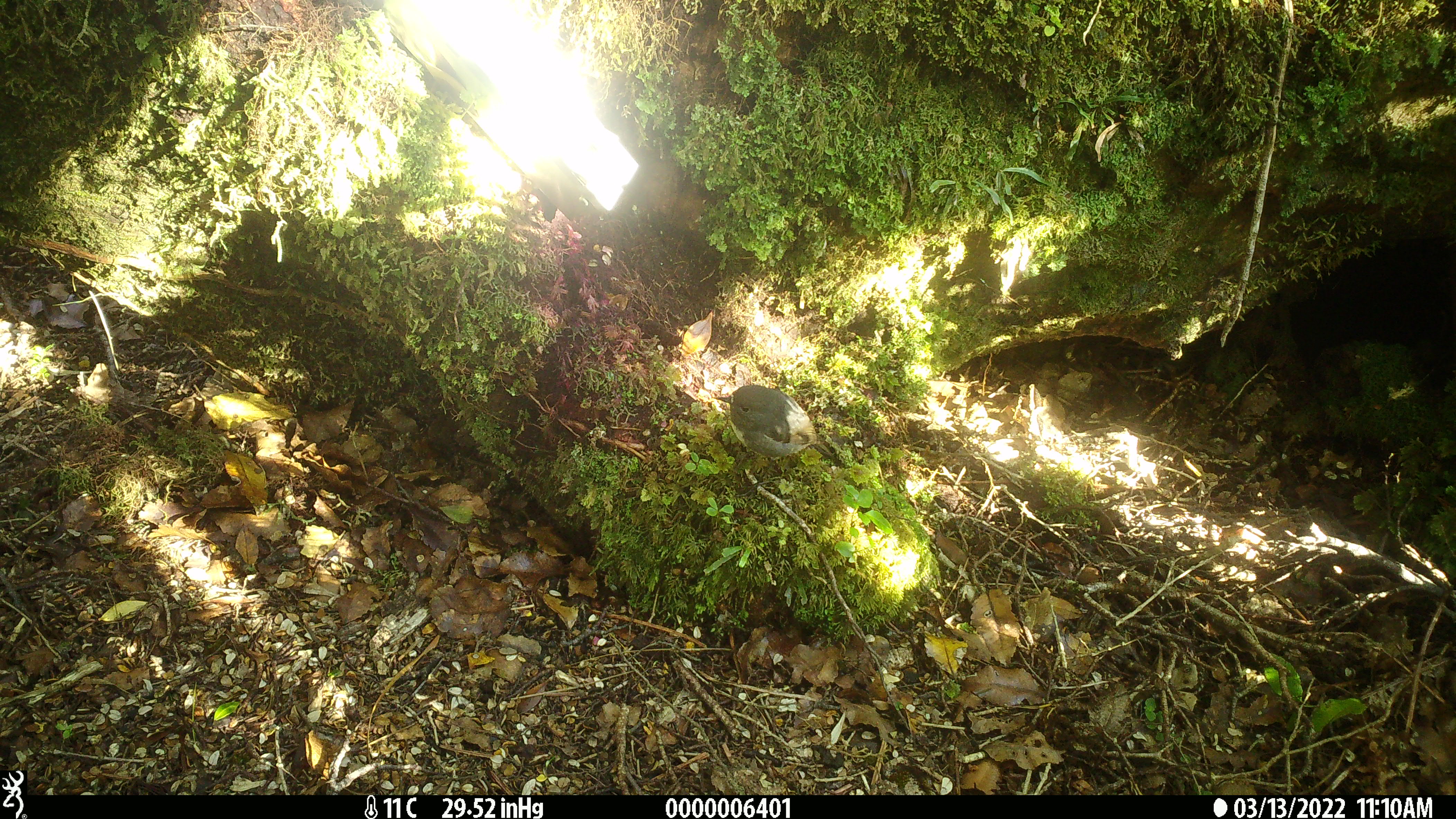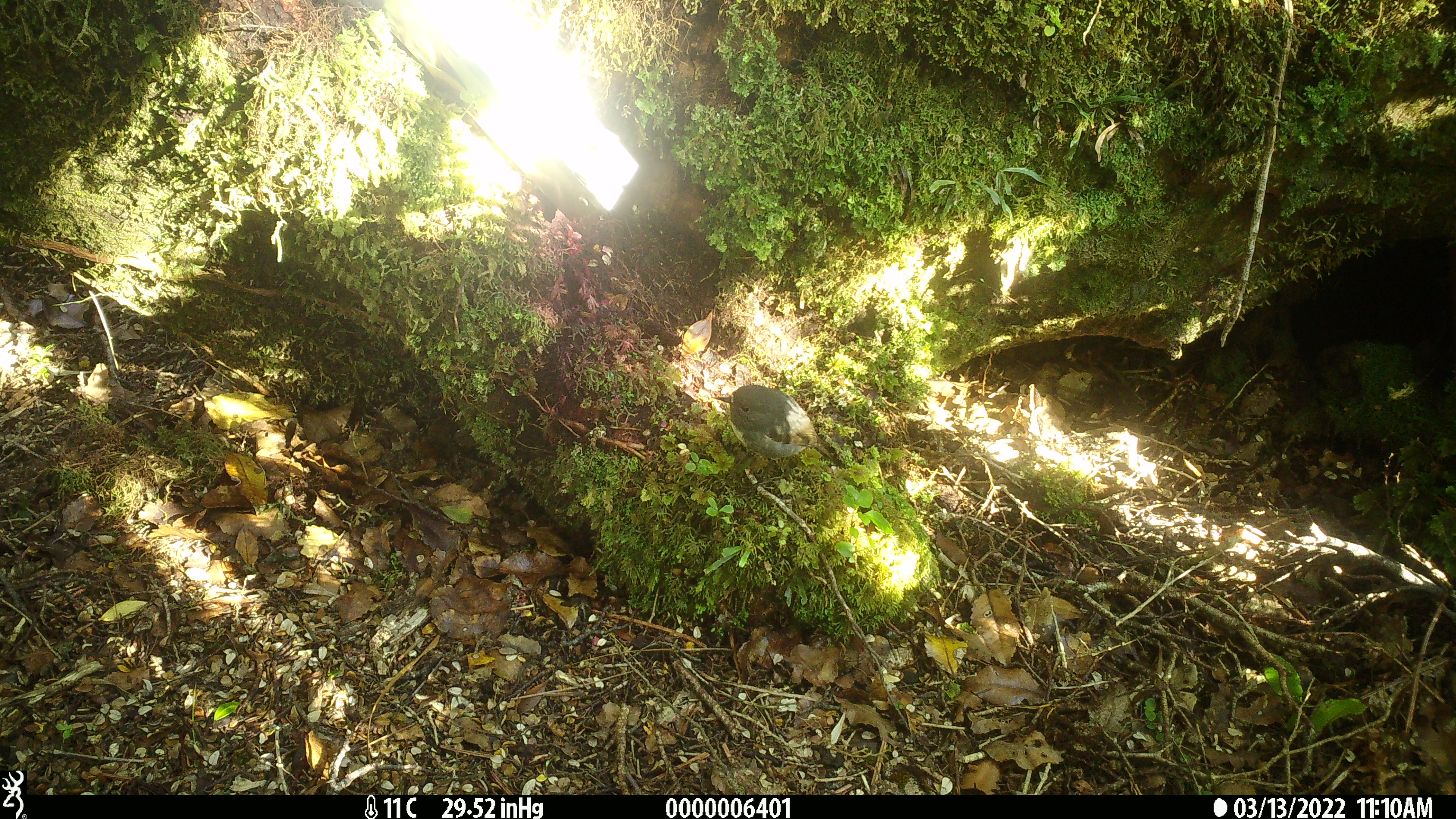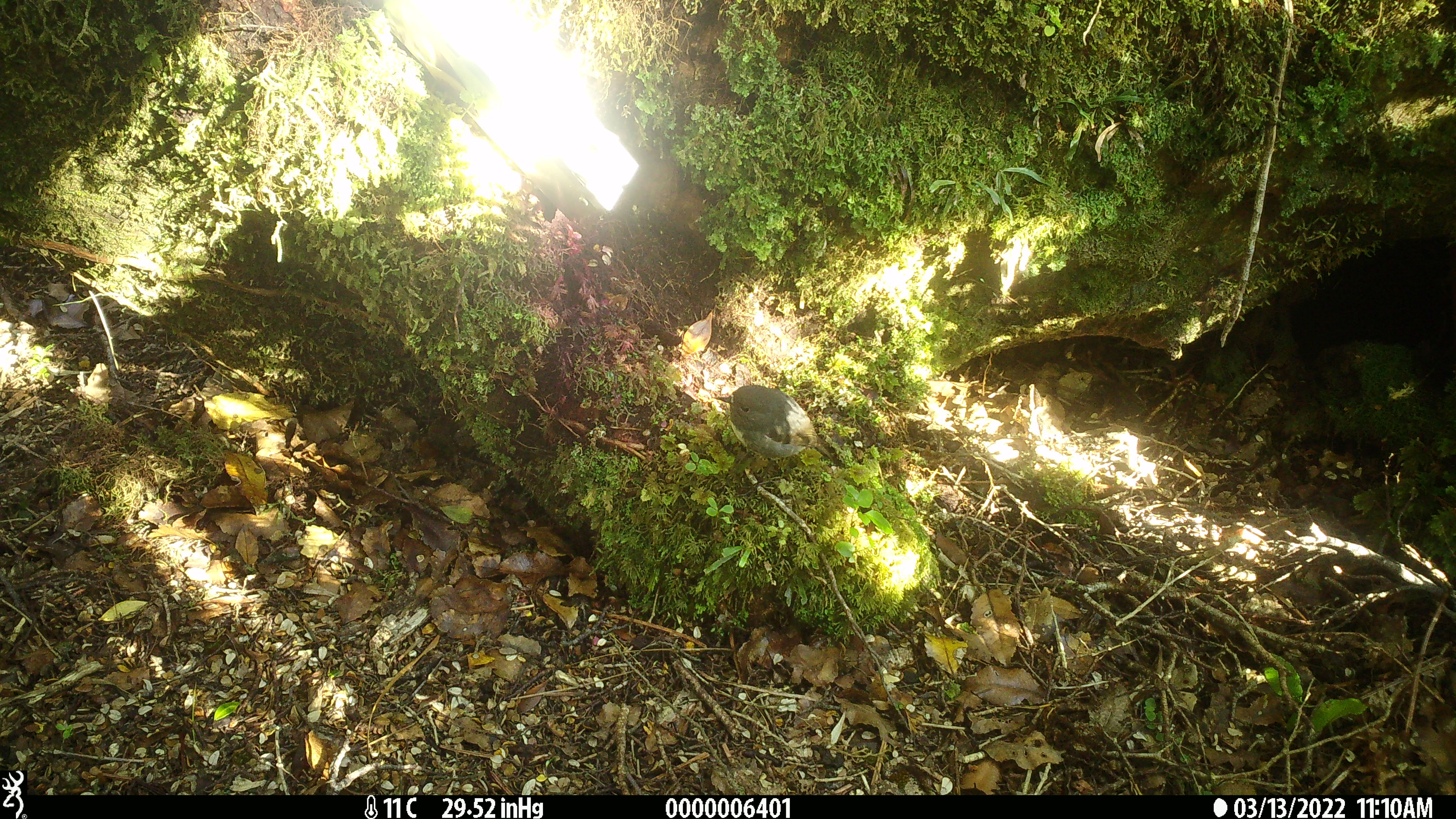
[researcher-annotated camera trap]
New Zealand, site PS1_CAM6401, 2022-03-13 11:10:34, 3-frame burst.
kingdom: Animalia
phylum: Chordata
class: Aves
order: Passeriformes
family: Petroicidae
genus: Petroica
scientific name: Petroica australis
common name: new zealand robin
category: robin